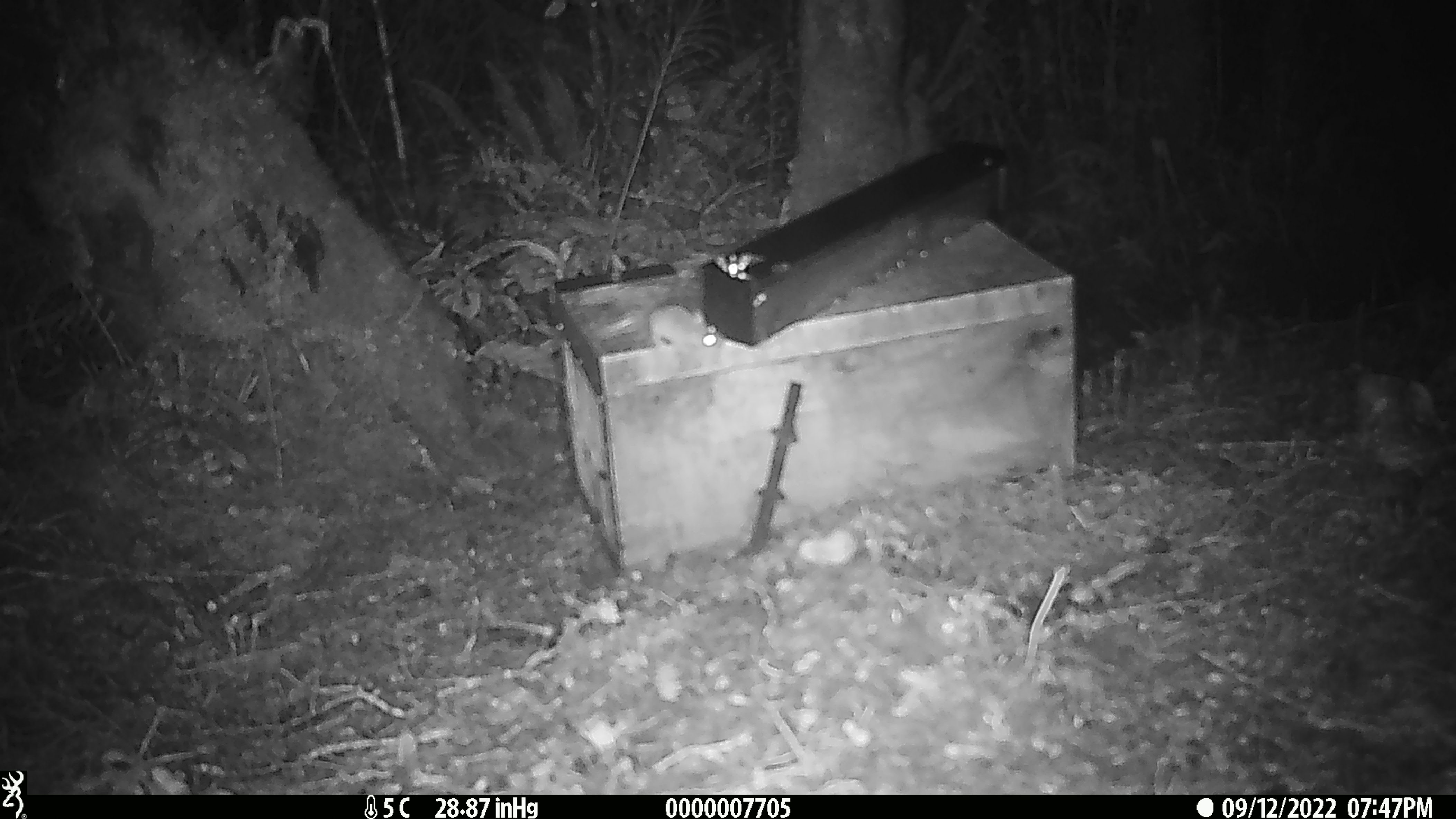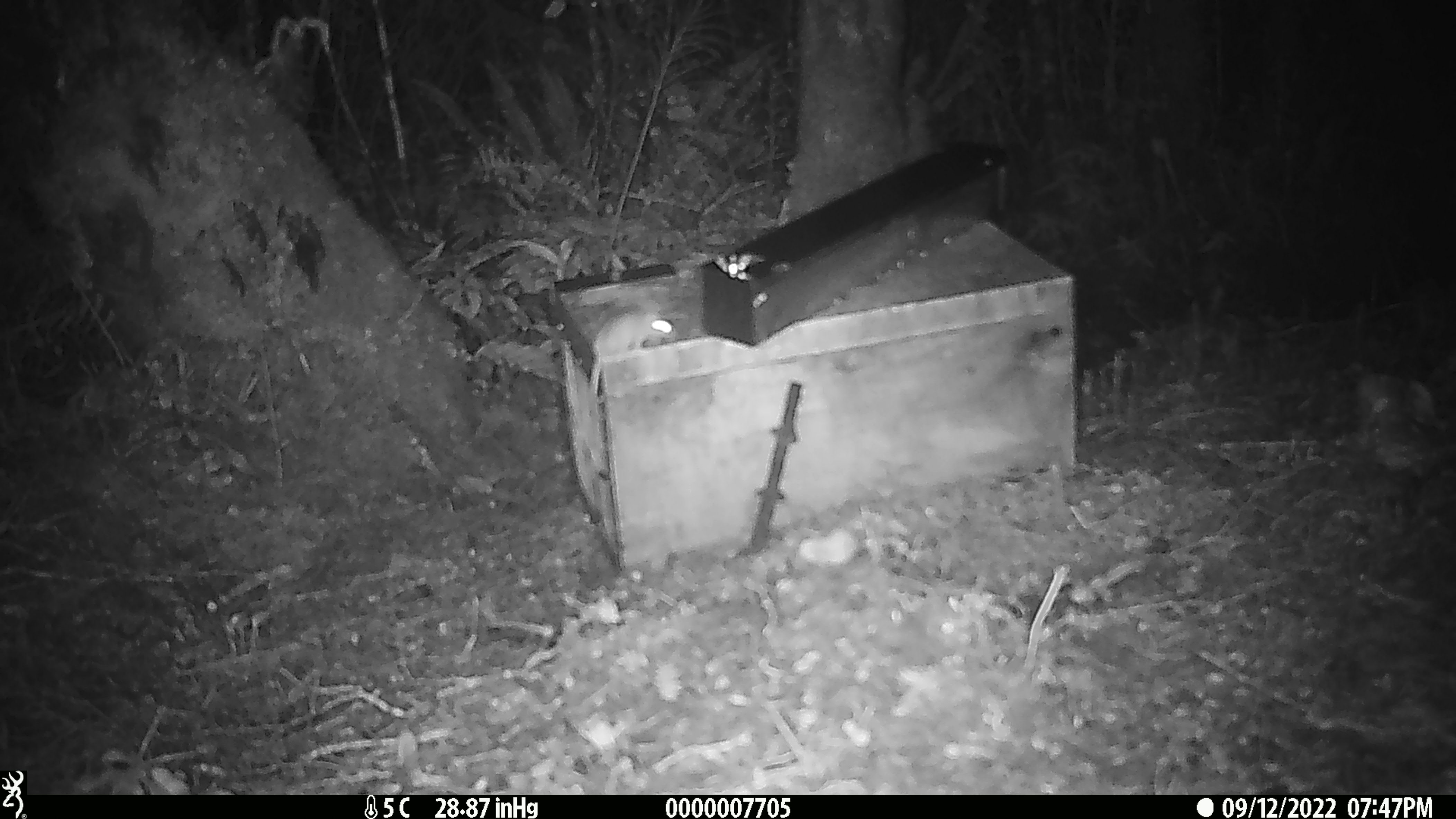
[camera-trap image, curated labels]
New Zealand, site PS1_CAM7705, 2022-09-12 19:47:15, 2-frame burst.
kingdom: Animalia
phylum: Chordata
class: Mammalia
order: Rodentia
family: Muridae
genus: Mus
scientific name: Mus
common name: mouse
Mouse (Mus).